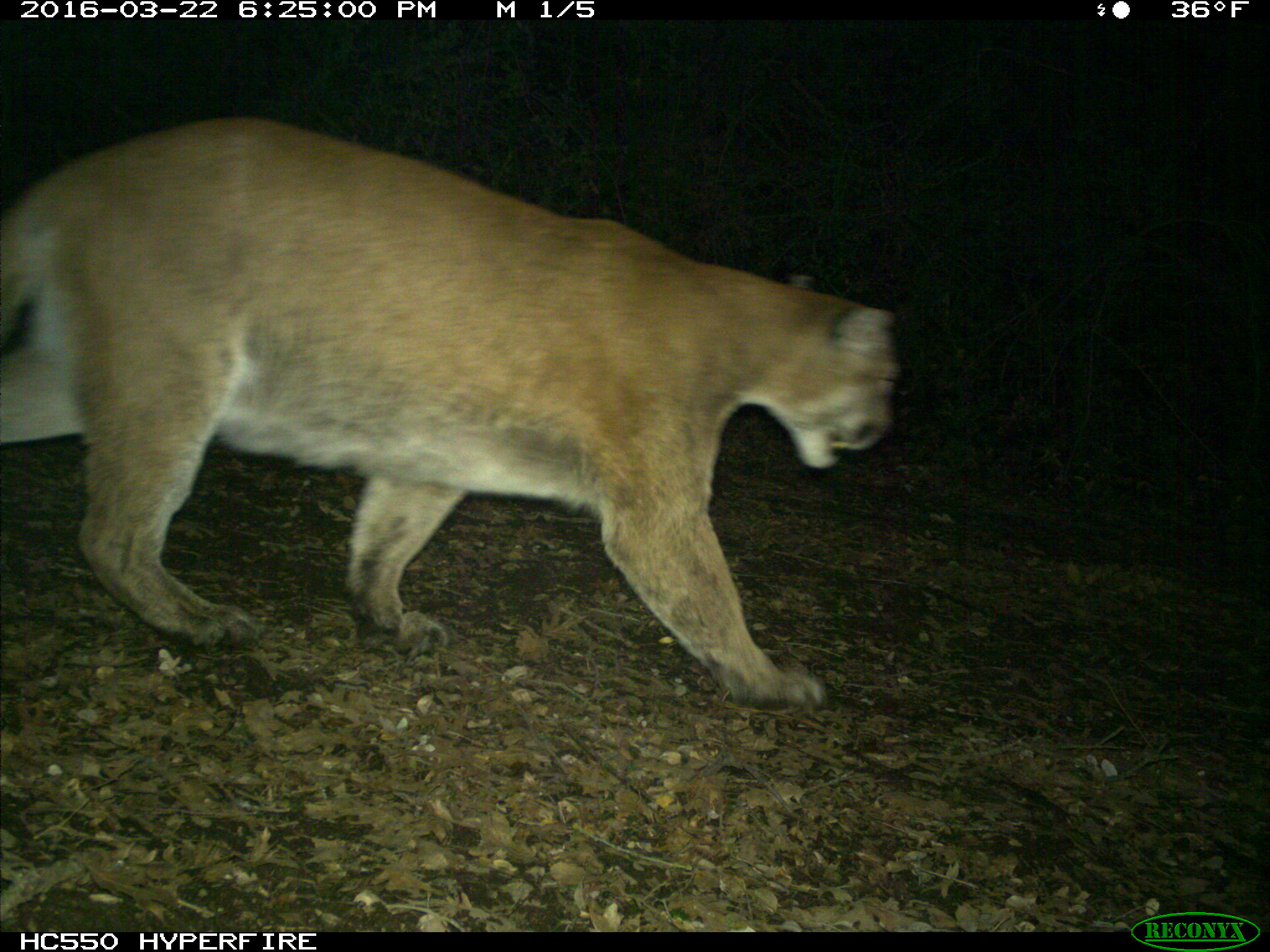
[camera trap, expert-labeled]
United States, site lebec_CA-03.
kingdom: Animalia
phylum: Chordata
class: Mammalia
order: Carnivora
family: Felidae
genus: Puma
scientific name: Puma concolor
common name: mountain lion